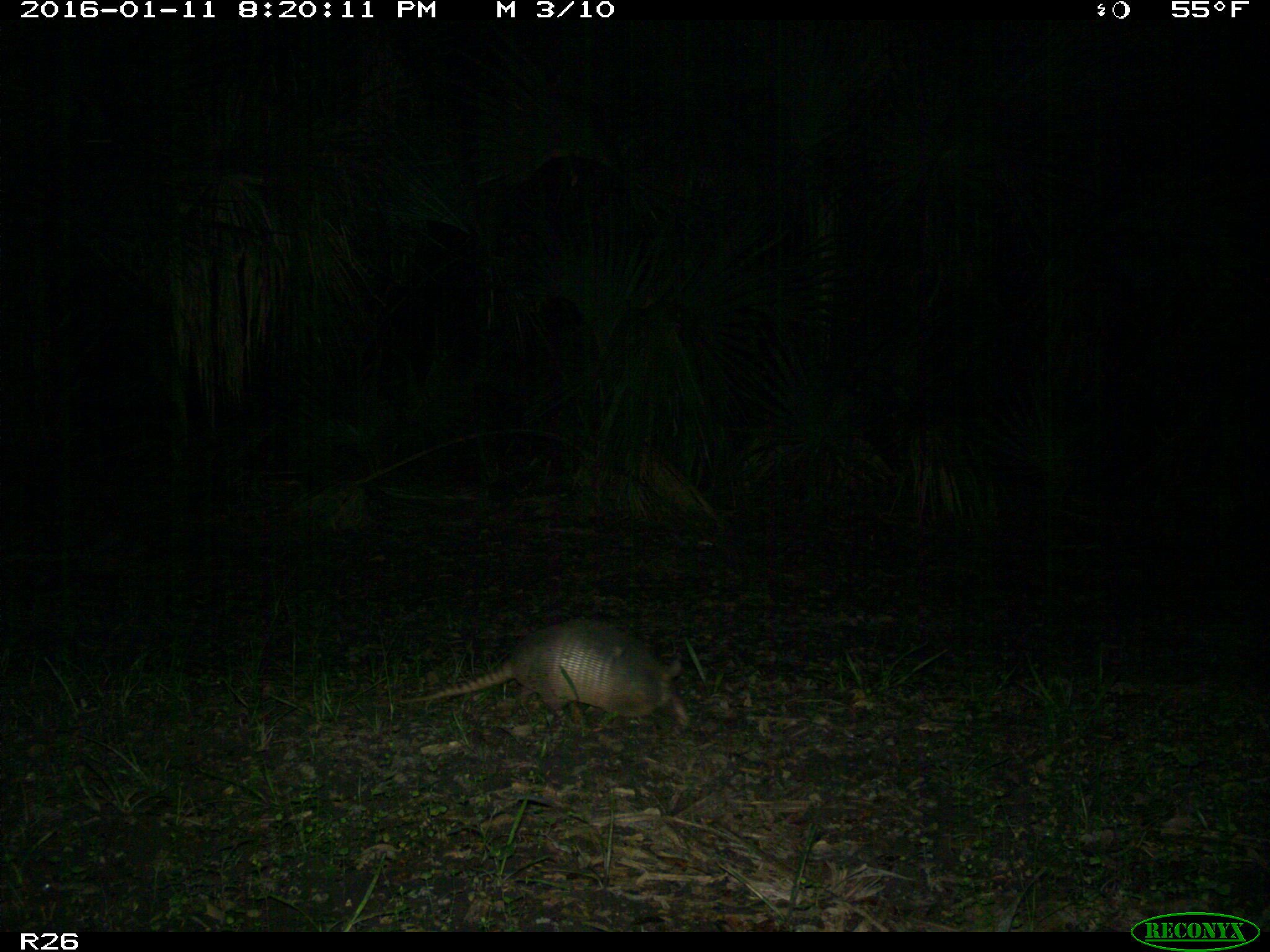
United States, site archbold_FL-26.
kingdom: Animalia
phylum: Chordata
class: Mammalia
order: Cingulata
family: Dasypodidae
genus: Dasypus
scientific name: Dasypus novemcinctus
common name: nine-banded armadillo